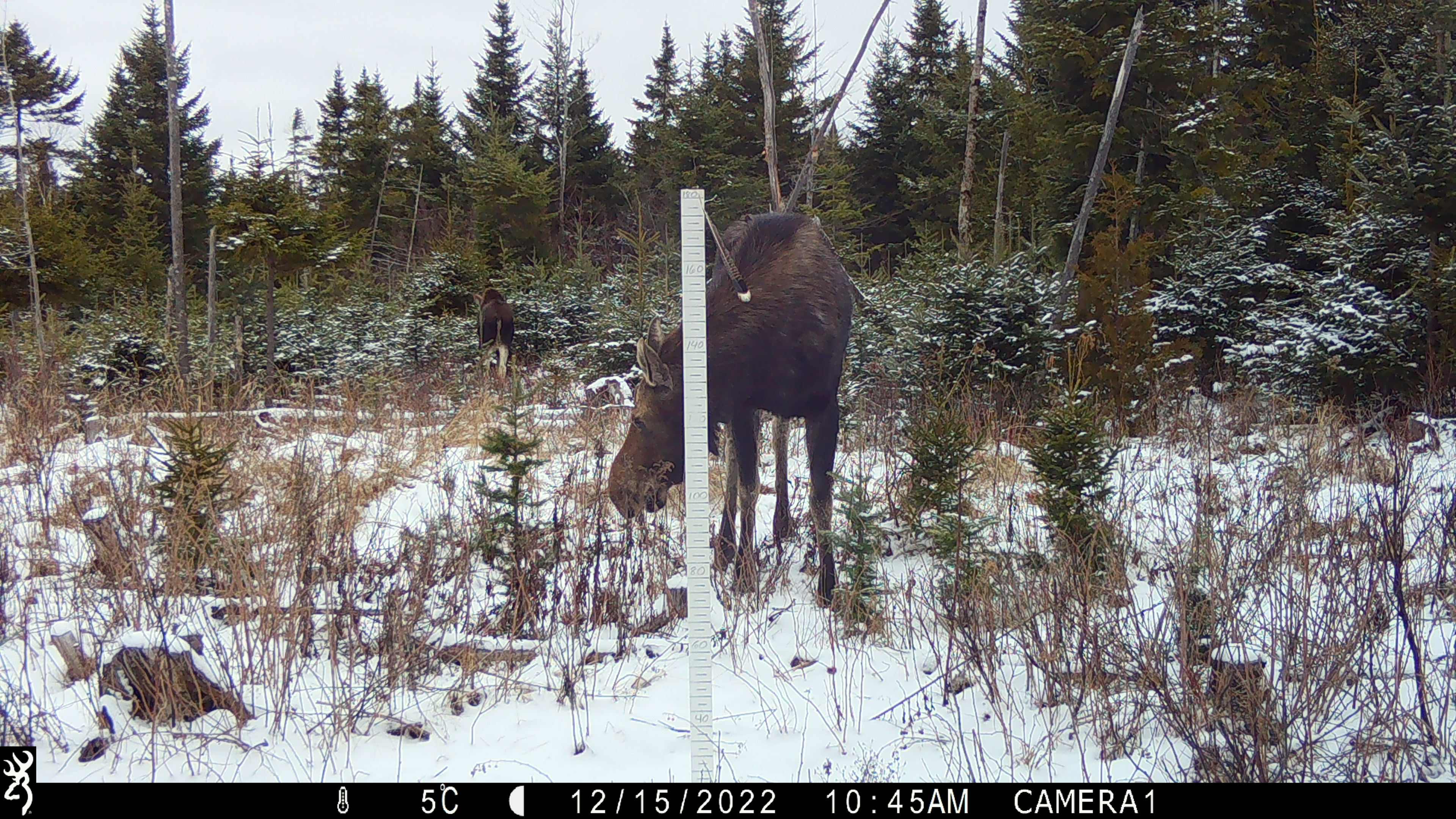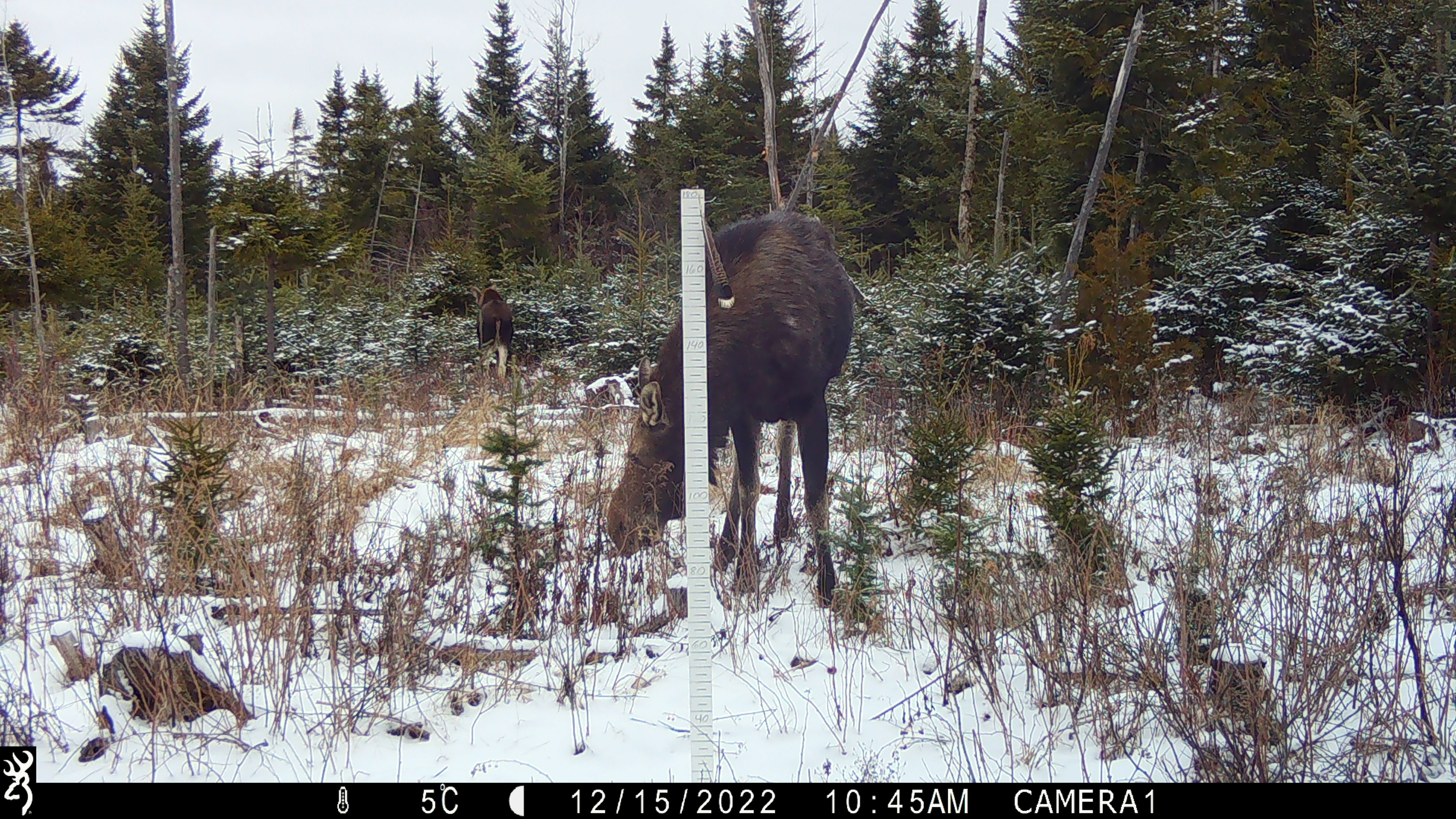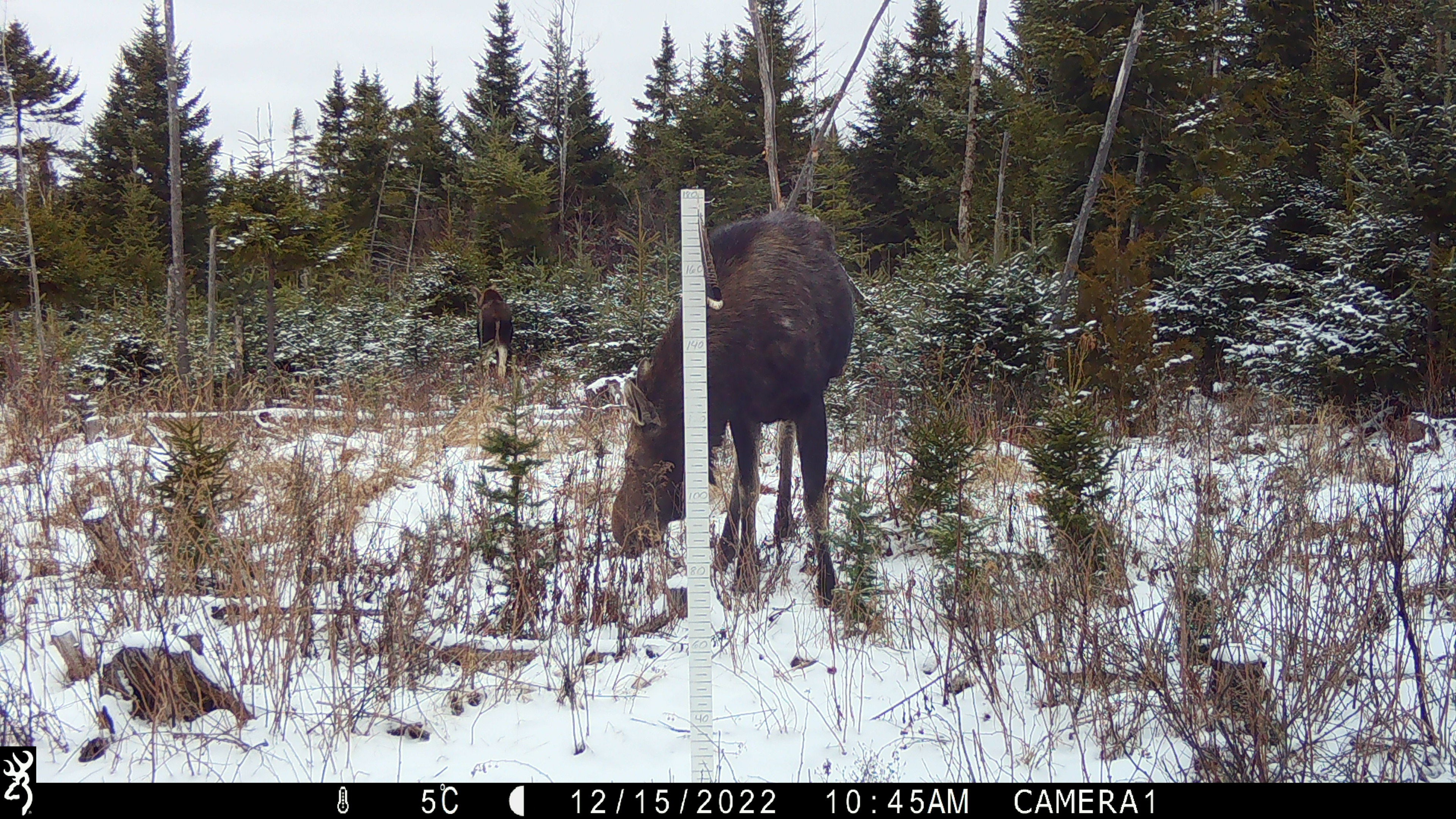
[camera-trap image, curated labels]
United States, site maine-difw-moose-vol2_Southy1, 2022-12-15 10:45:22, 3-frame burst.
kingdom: Animalia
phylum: Chordata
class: Mammalia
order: Artiodactyla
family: Cervidae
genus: Alces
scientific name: Alces alces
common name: moose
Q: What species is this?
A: Moose (Alces alces).